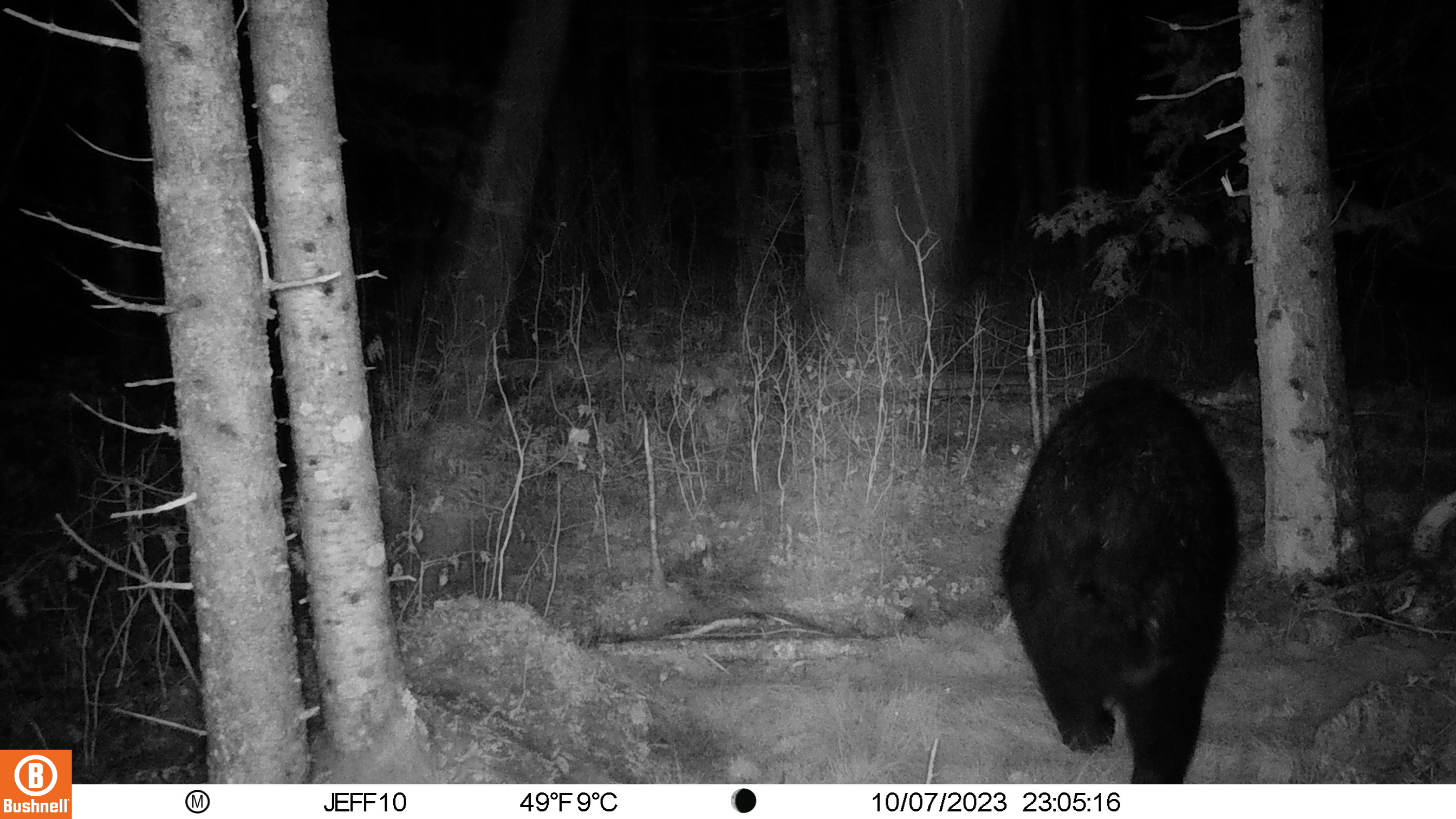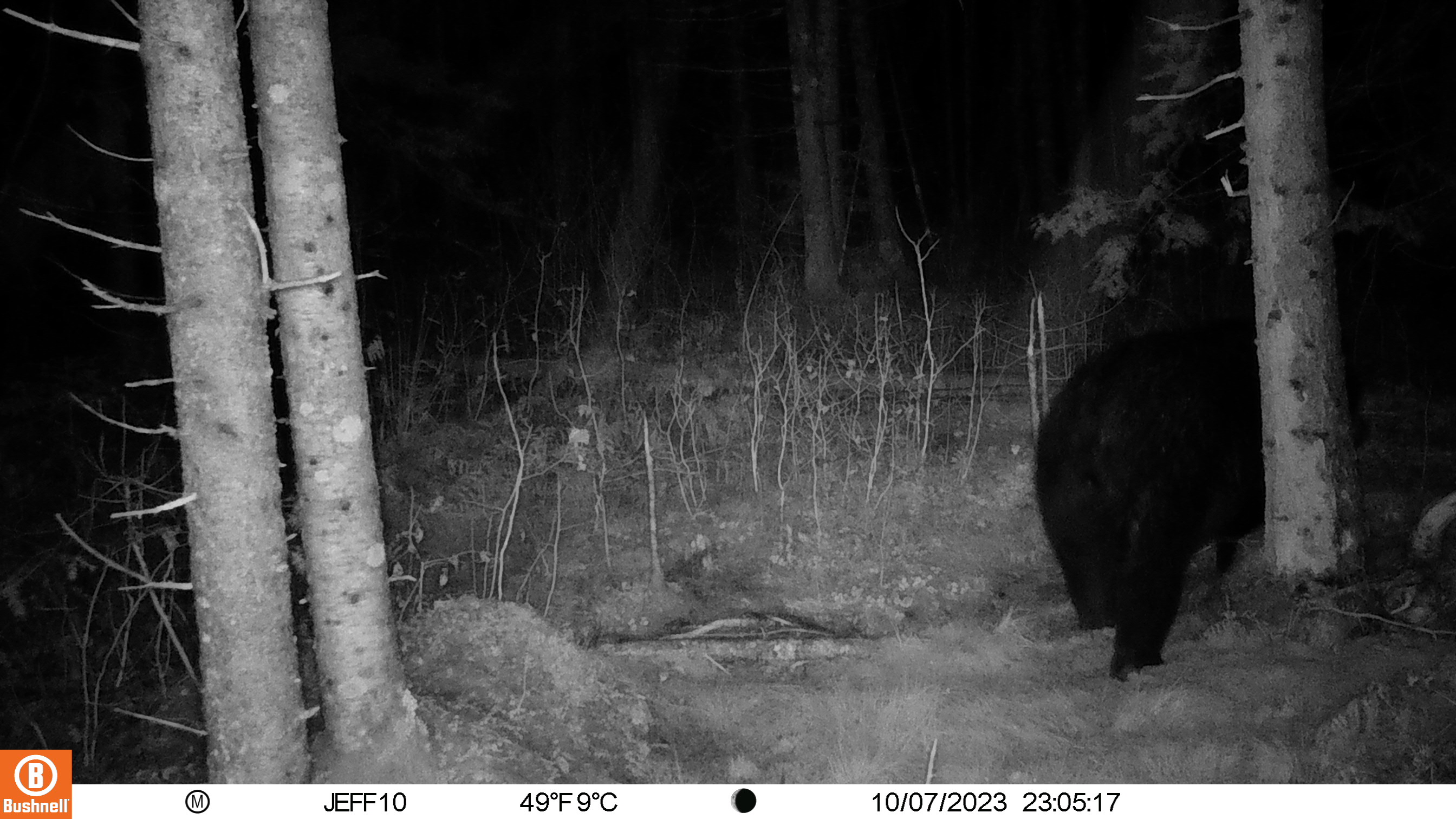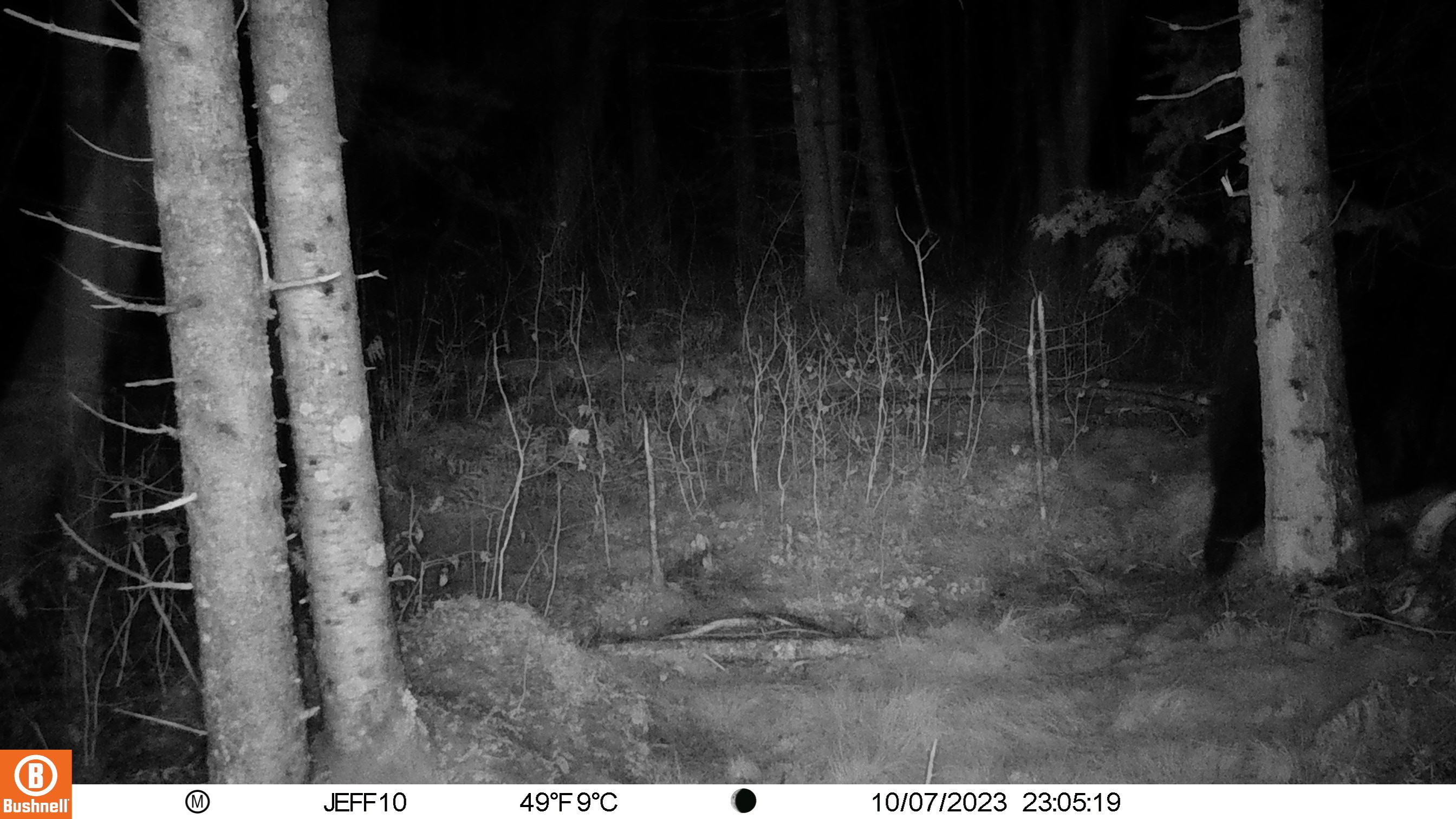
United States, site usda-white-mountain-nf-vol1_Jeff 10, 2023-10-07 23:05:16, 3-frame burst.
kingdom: Animalia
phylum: Chordata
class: Mammalia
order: Carnivora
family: Ursidae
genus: Ursus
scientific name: Ursus americanus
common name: black bear